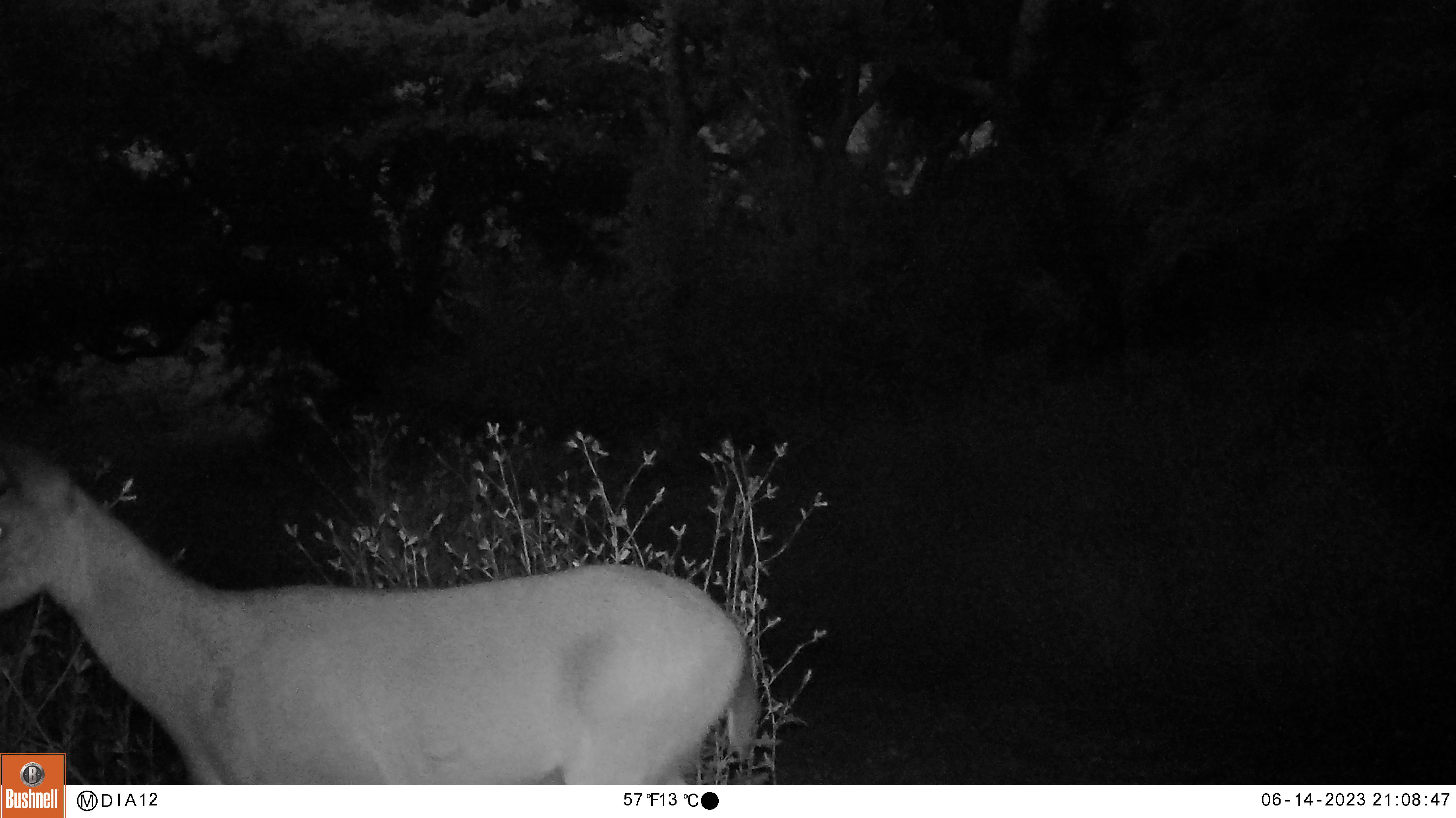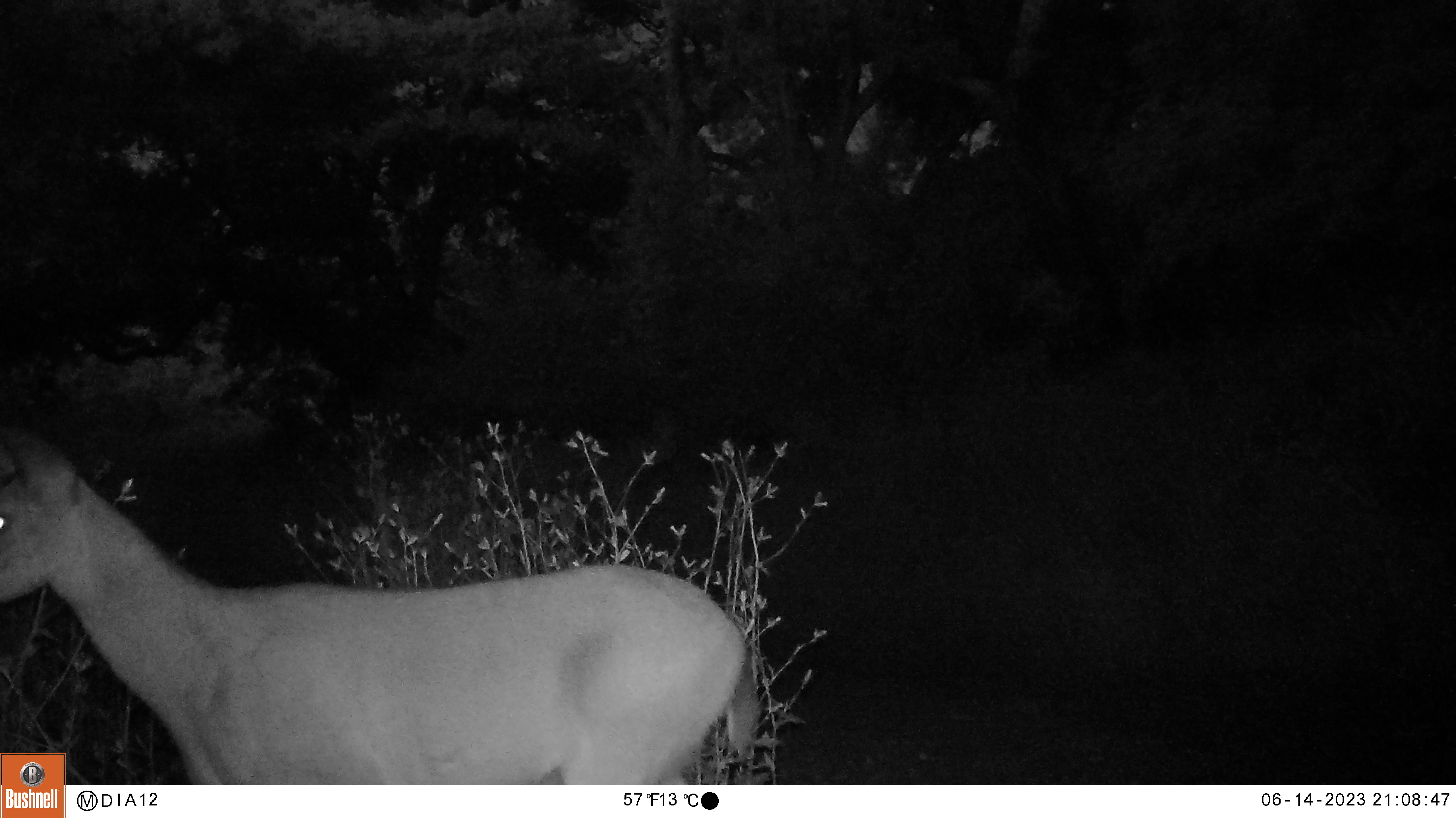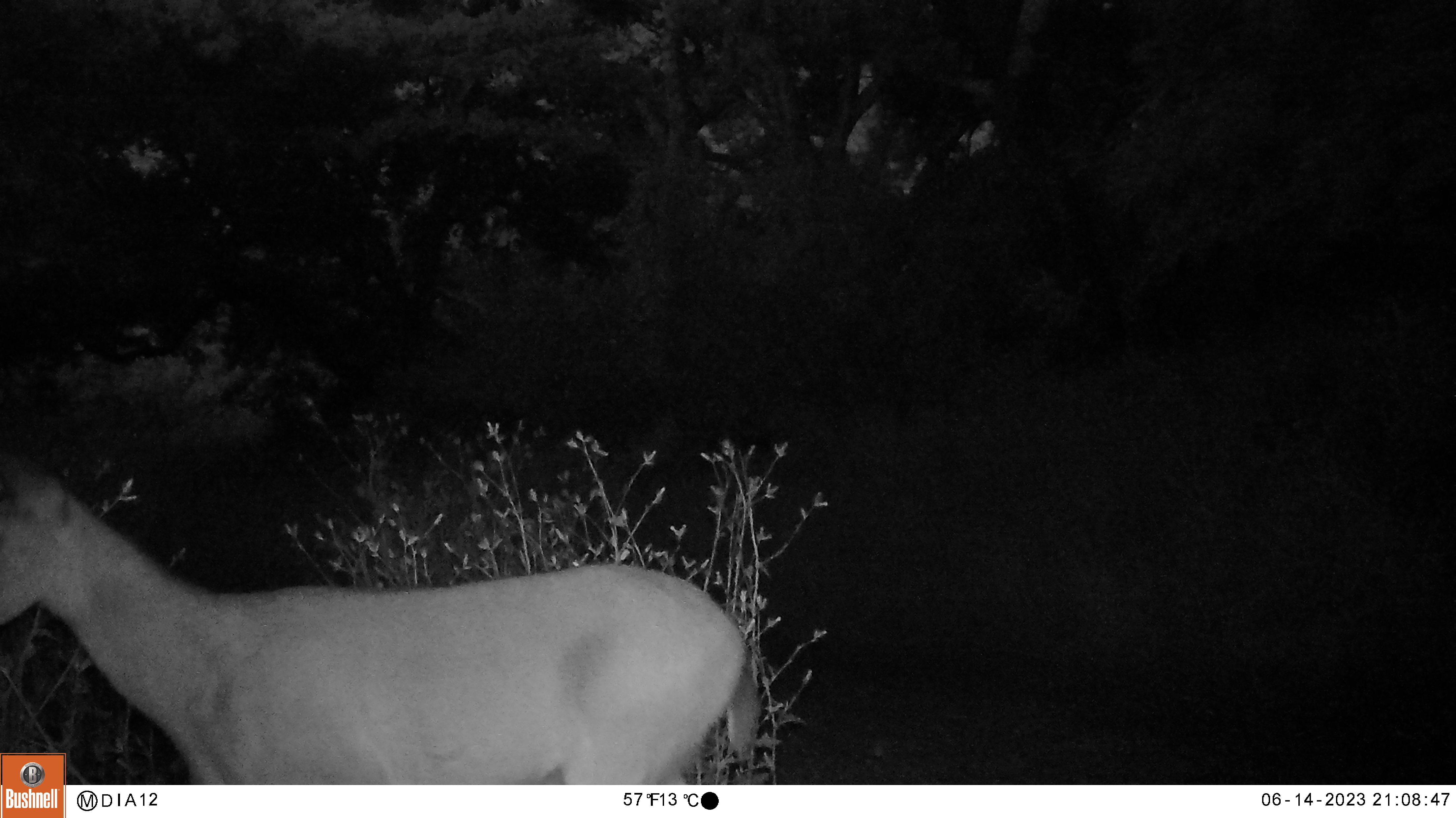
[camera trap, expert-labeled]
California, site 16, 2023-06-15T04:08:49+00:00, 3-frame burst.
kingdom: Animalia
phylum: Chordata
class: Mammalia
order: Artiodactyla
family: Cervidae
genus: Odocoileus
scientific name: Odocoileus hemionus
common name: mule deer